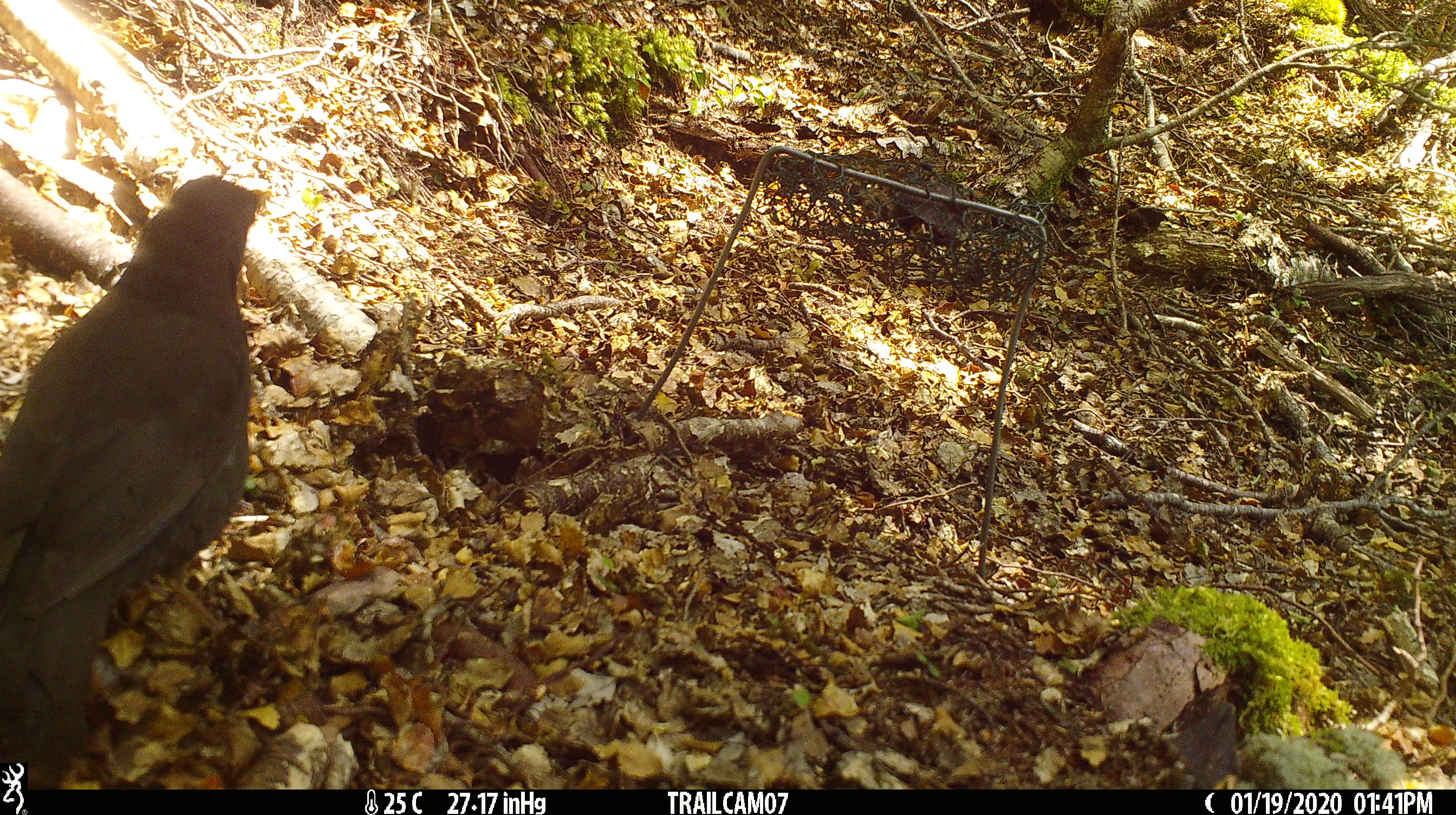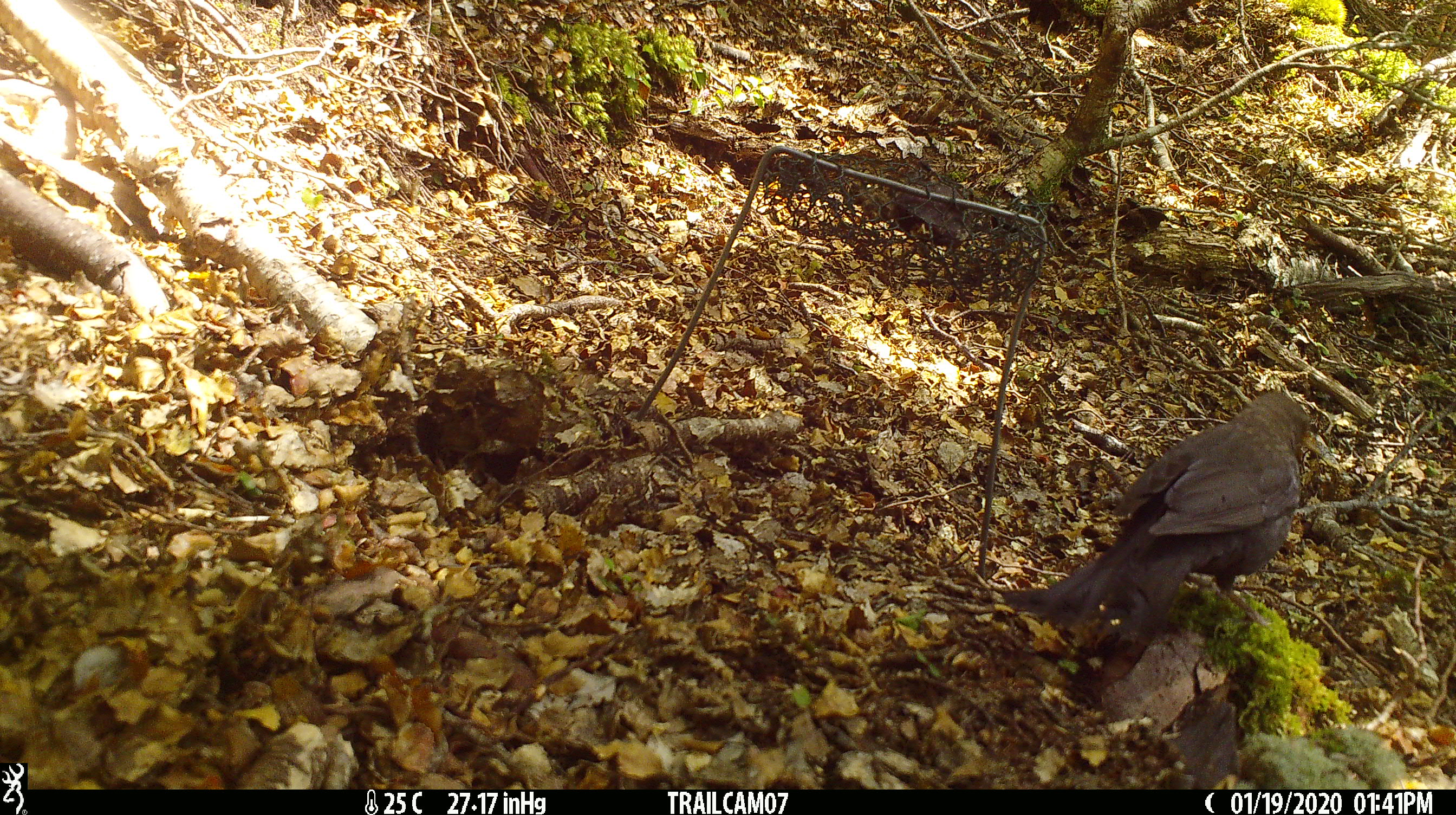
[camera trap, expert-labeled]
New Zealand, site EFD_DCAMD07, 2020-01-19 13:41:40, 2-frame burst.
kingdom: Animalia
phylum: Chordata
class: Aves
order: Passeriformes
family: Turdidae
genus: Turdus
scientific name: Turdus merula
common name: eurasian blackbird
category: blackbird